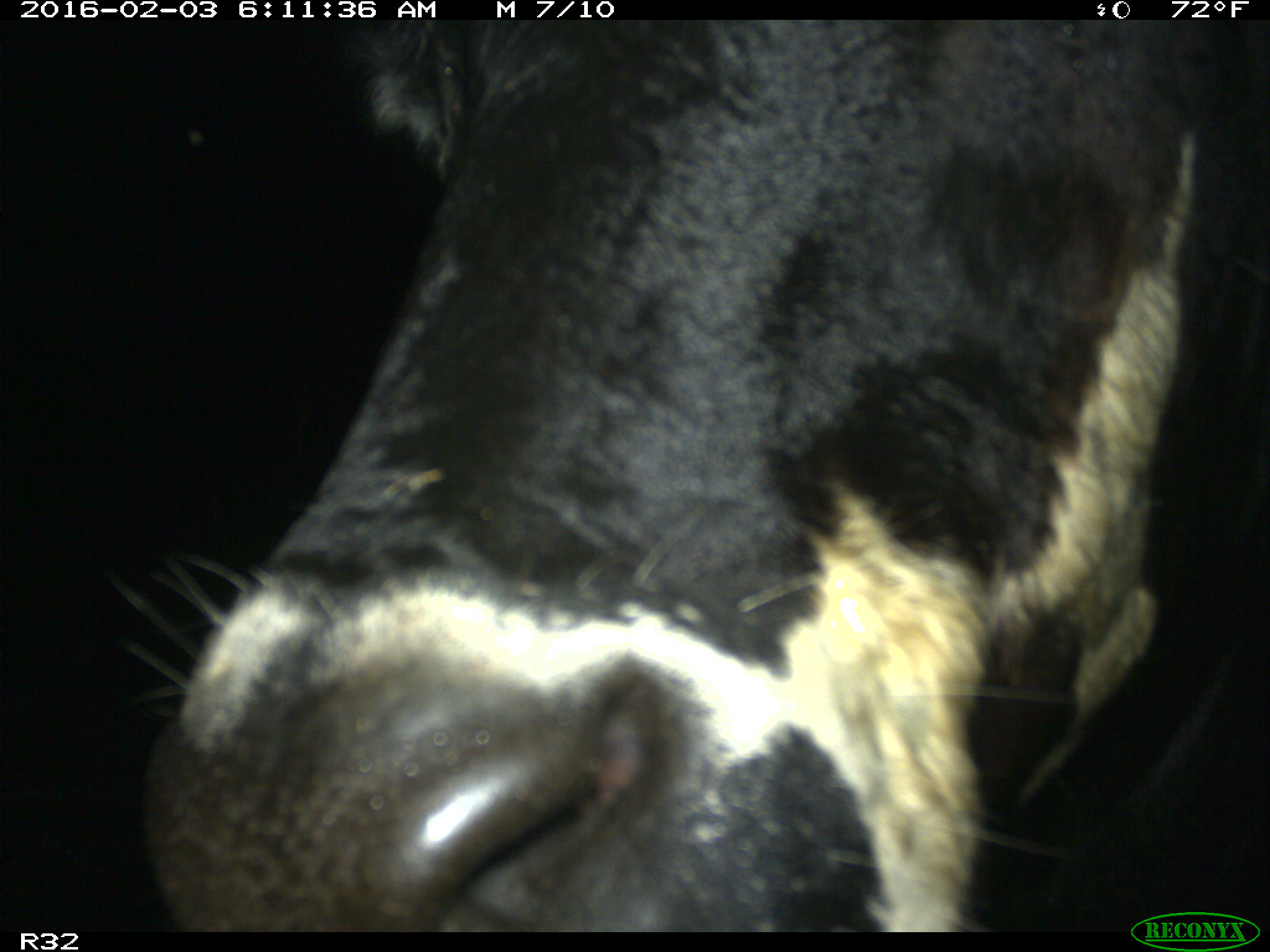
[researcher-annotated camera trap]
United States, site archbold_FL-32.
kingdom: Animalia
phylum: Chordata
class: Mammalia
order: Artiodactyla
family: Bovidae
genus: Bos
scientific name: Bos taurus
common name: domestic cow